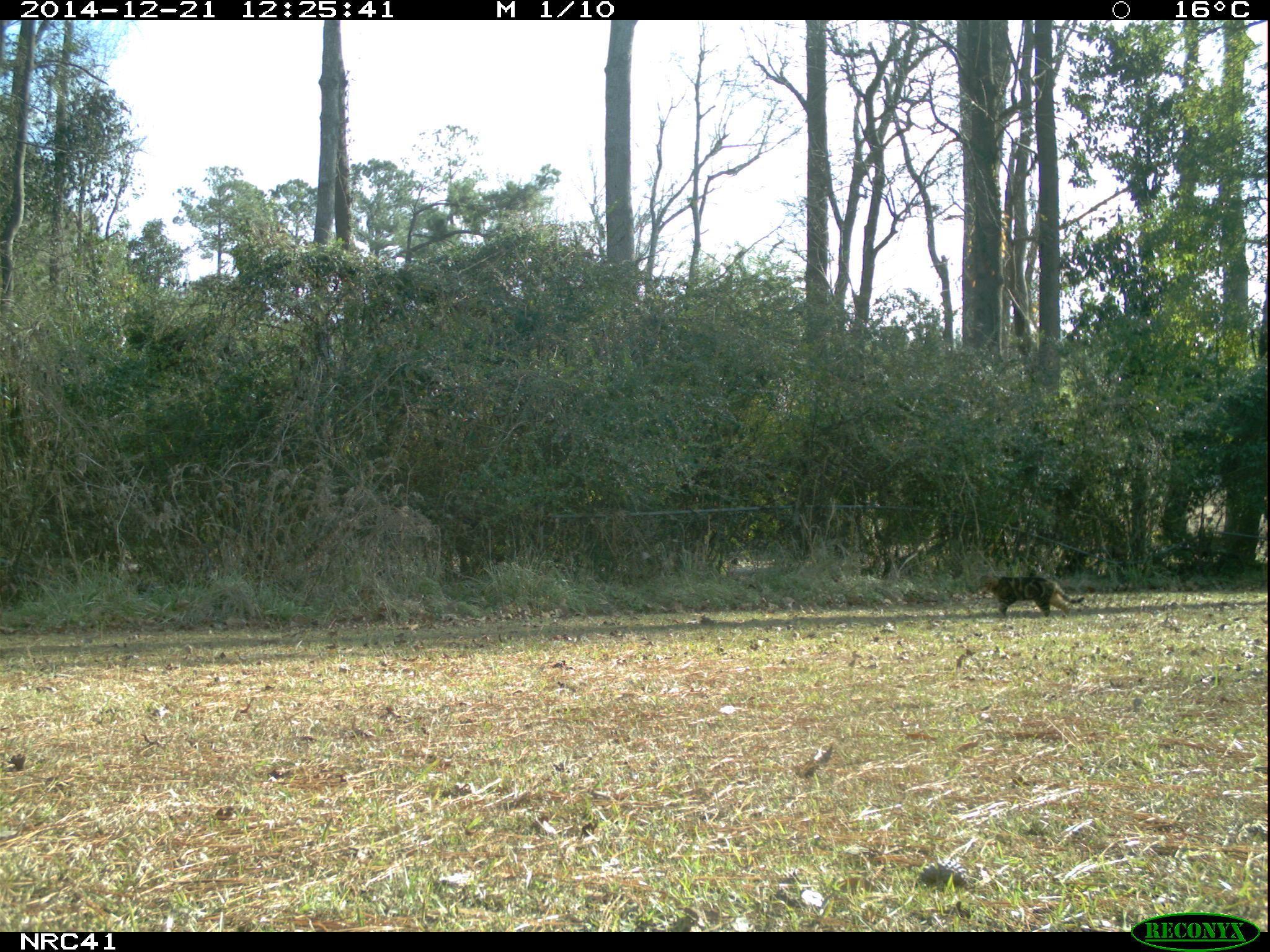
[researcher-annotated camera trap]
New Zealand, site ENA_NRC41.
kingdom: Animalia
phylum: Chordata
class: Mammalia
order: Carnivora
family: Felidae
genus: Felis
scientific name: Felis catus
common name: domestic cat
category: cat